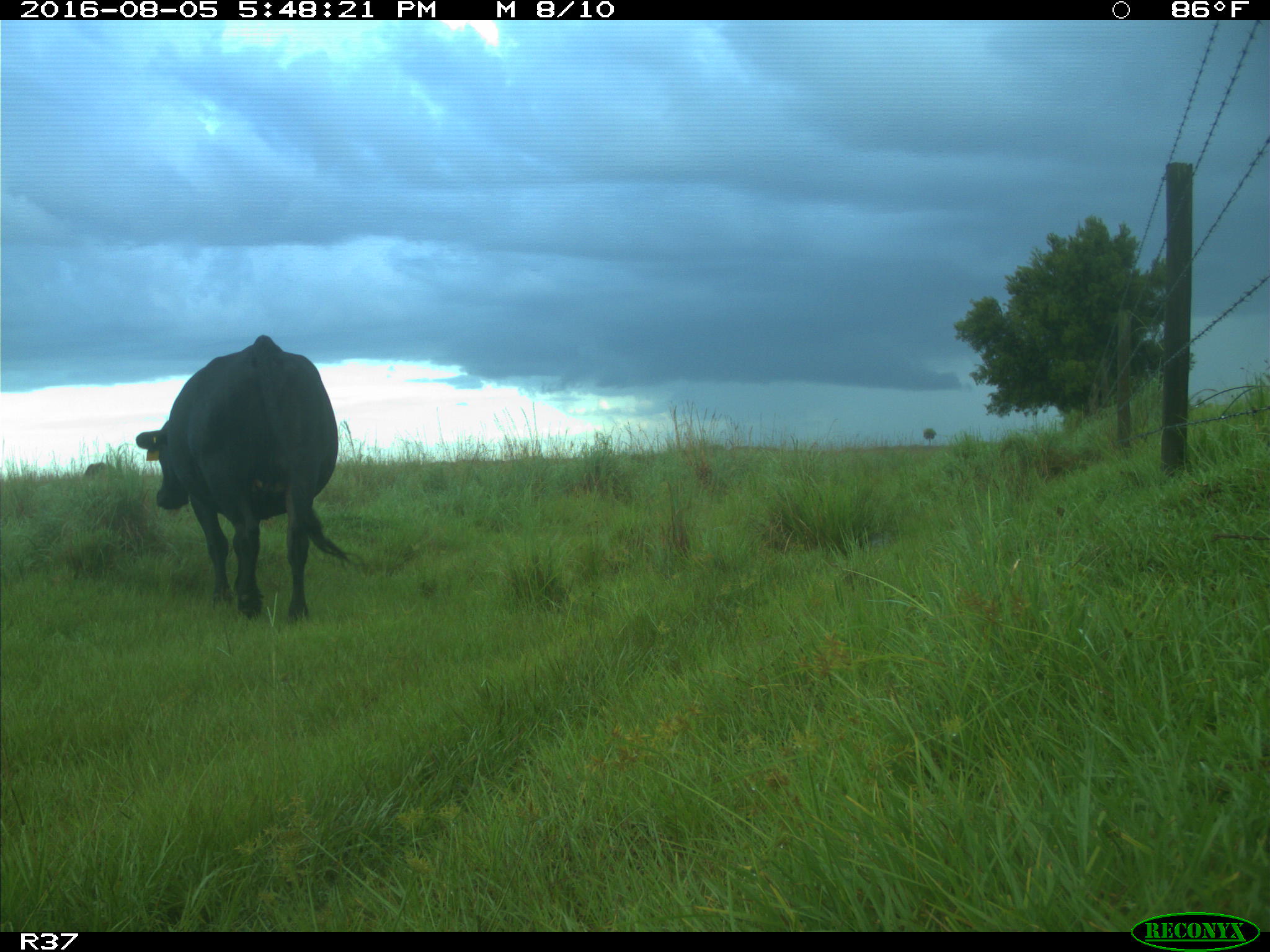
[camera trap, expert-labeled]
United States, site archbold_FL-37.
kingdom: Animalia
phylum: Chordata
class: Mammalia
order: Artiodactyla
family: Bovidae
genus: Bos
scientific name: Bos taurus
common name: domestic cow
Bos taurus (domestic cow).